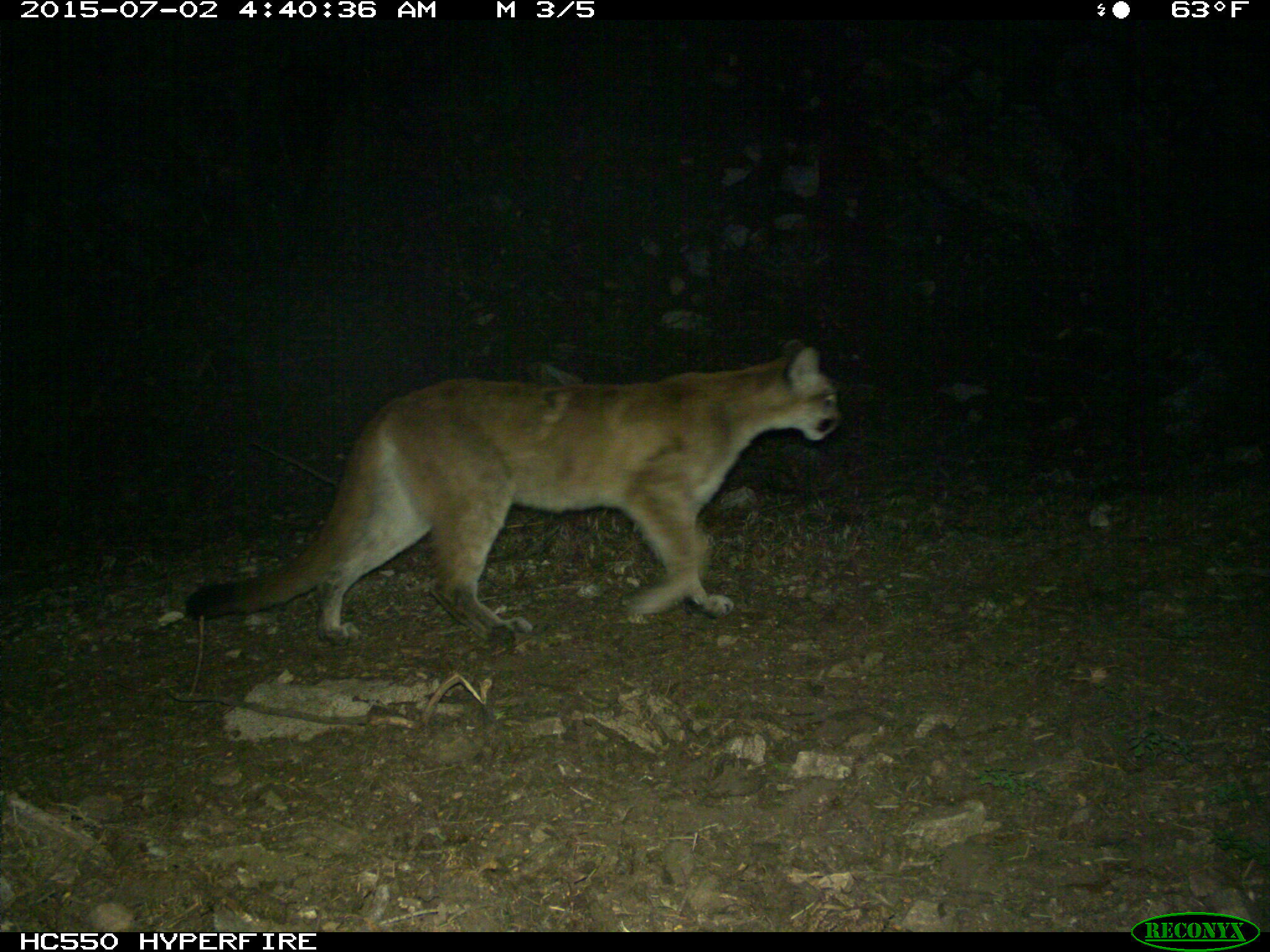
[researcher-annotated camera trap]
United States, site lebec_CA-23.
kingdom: Animalia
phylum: Chordata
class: Mammalia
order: Carnivora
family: Felidae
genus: Puma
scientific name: Puma concolor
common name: mountain lion